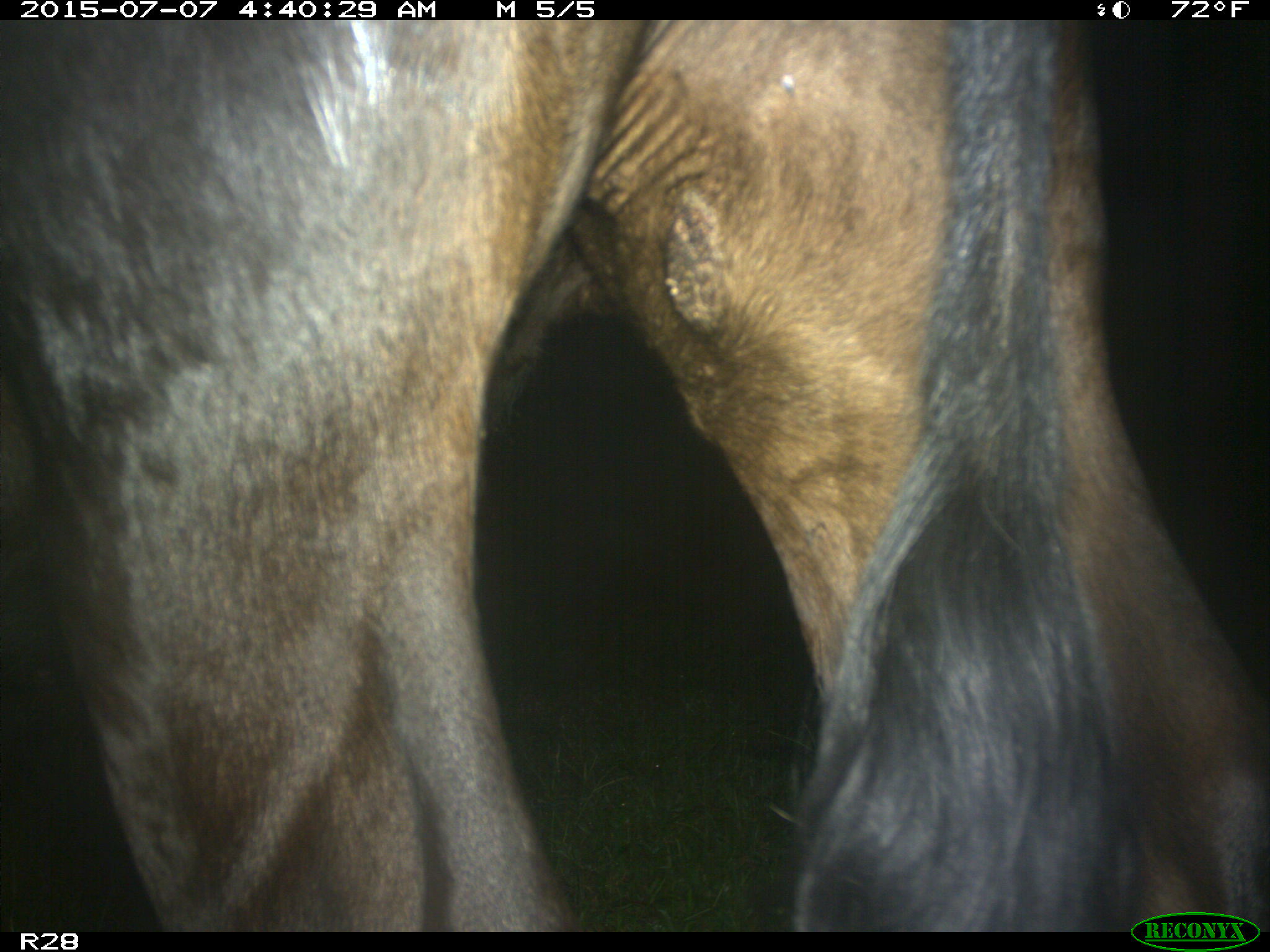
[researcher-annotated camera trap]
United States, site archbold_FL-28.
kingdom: Animalia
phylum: Chordata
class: Mammalia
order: Artiodactyla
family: Bovidae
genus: Bos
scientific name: Bos taurus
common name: domestic cow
Bos taurus (domestic cow).